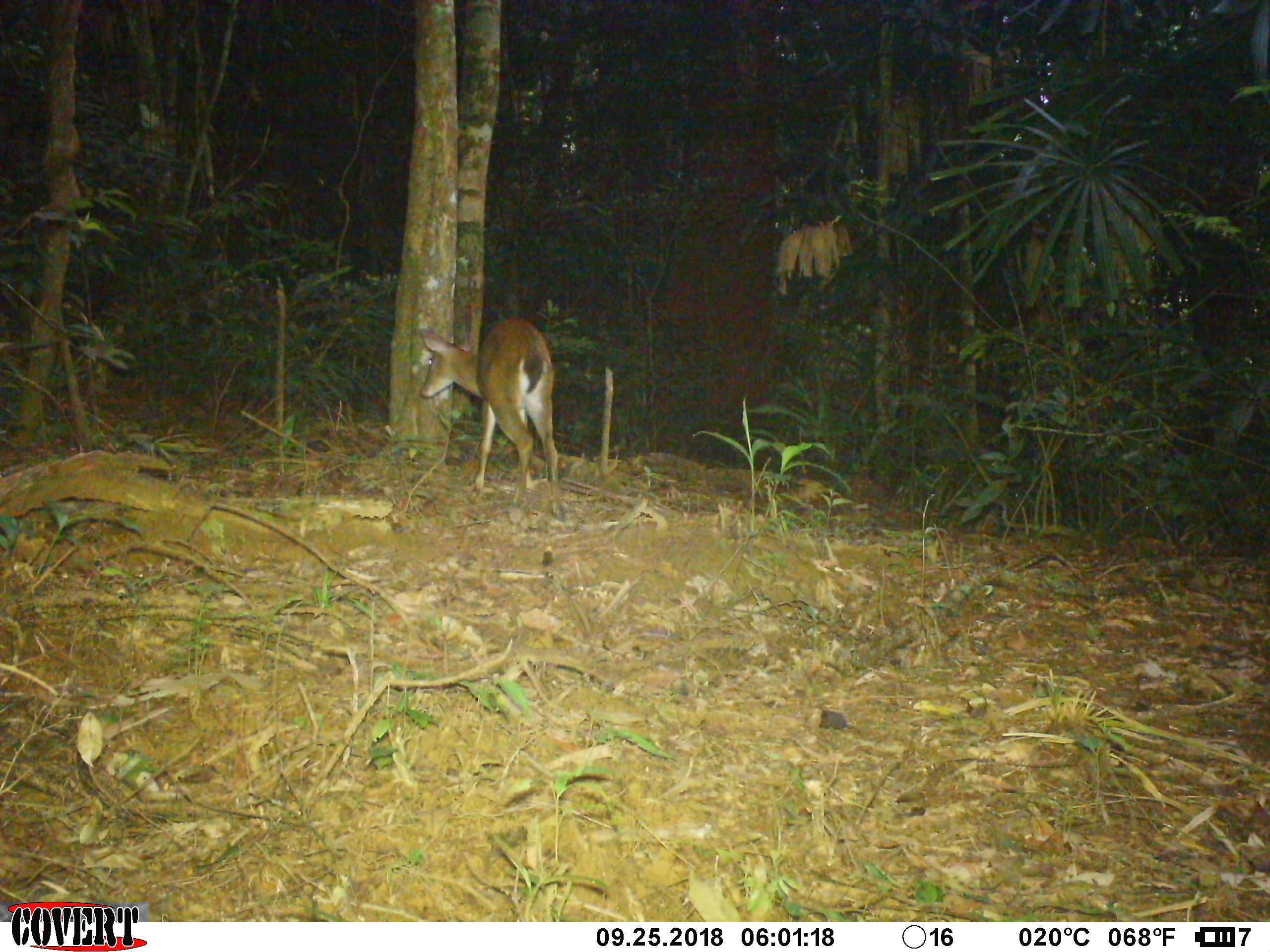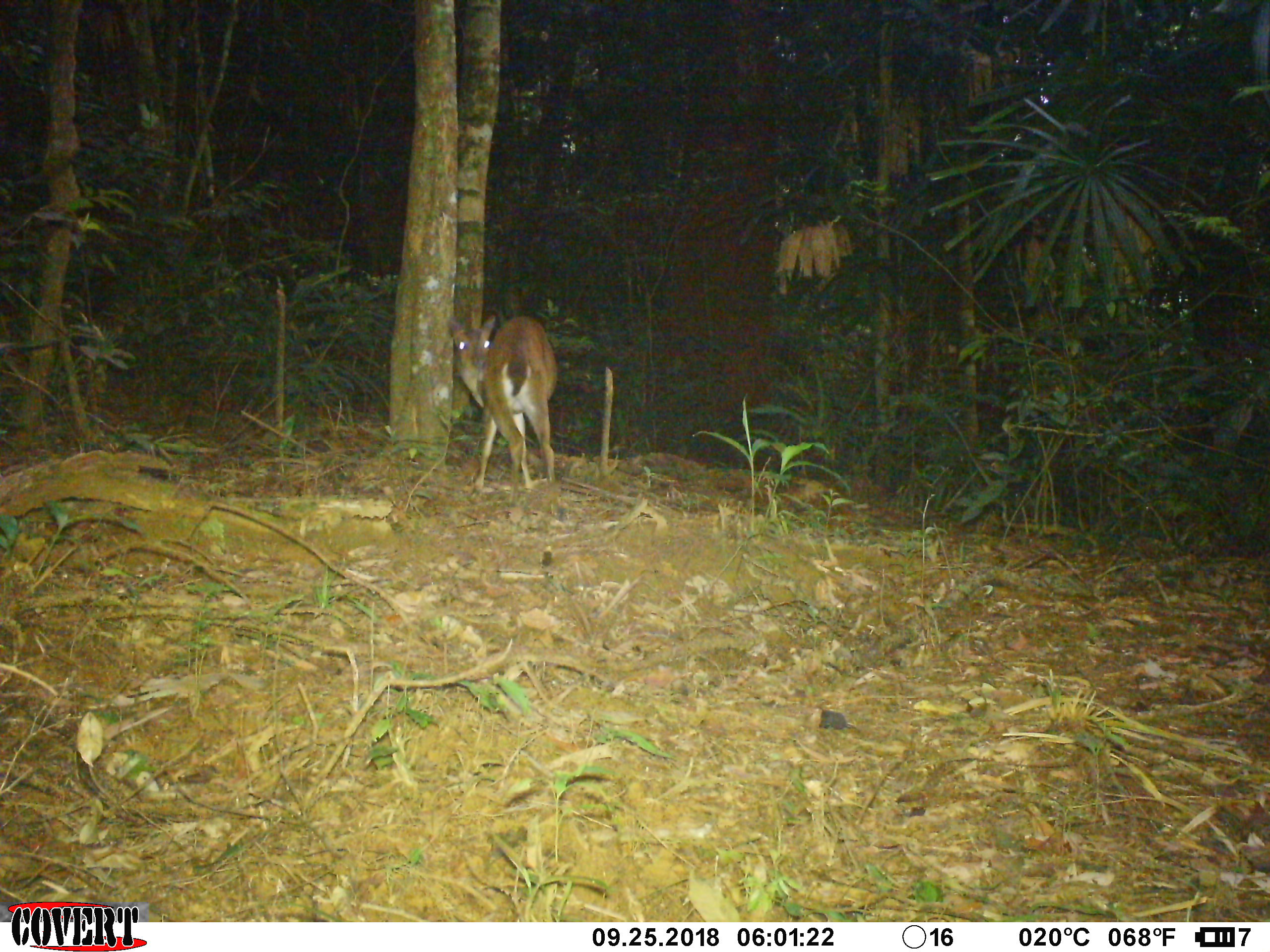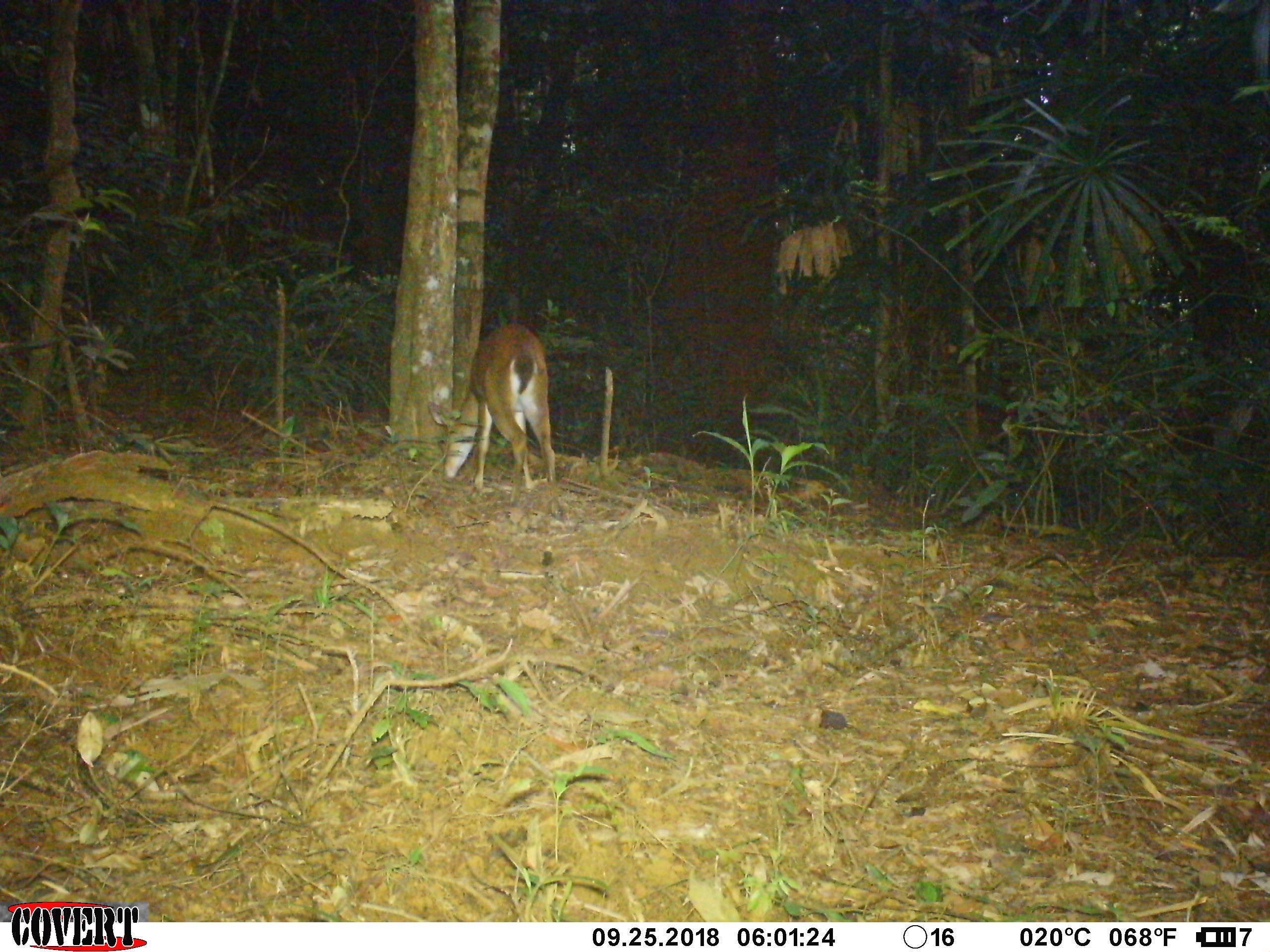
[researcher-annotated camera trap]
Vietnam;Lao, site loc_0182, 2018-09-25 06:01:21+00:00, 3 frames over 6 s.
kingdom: Animalia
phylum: Chordata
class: Mammalia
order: Artiodactyla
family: Cervidae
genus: Muntiacus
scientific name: Muntiacus vuquangensis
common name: large-antlered muntjac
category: large antlered muntjac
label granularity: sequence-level